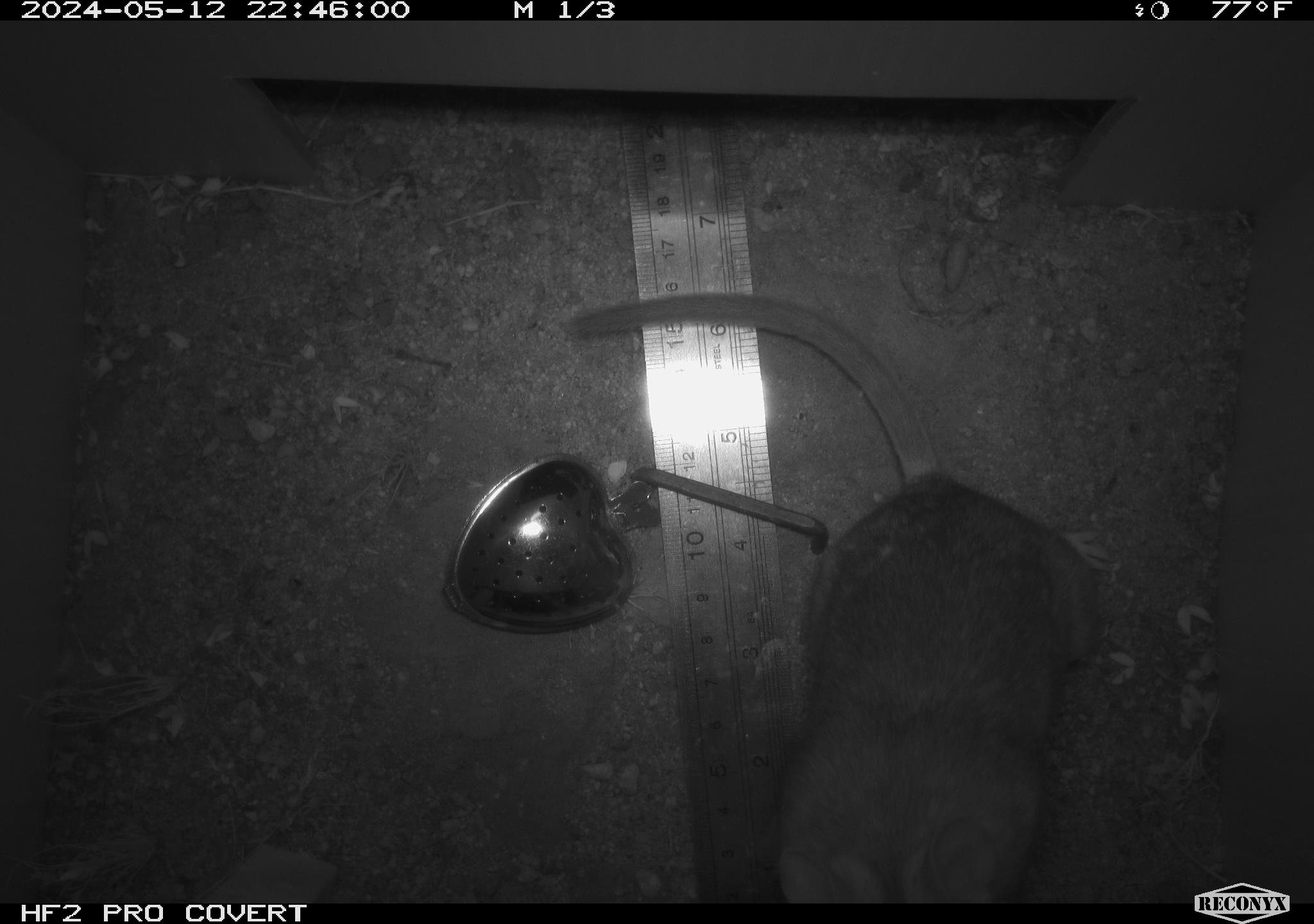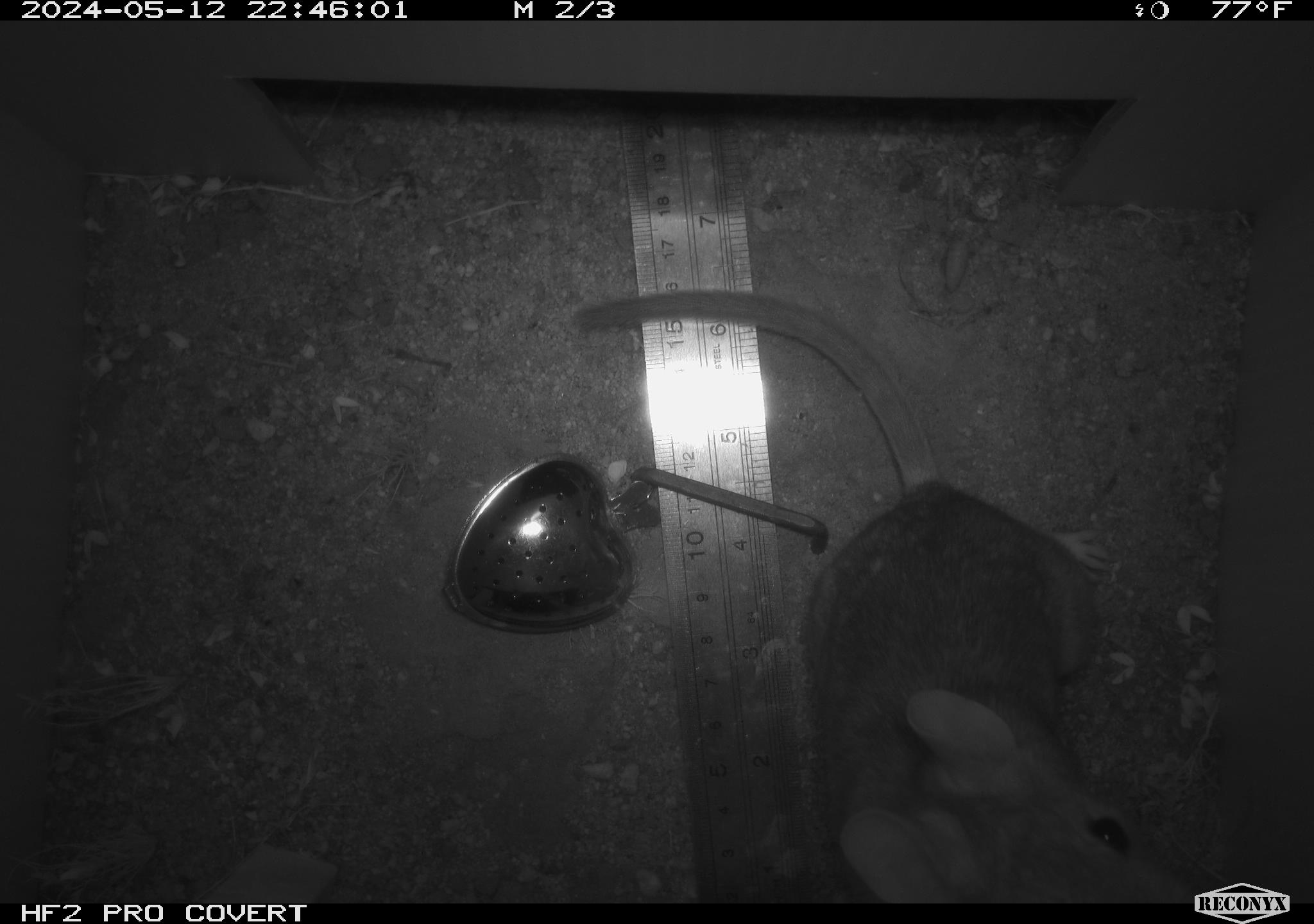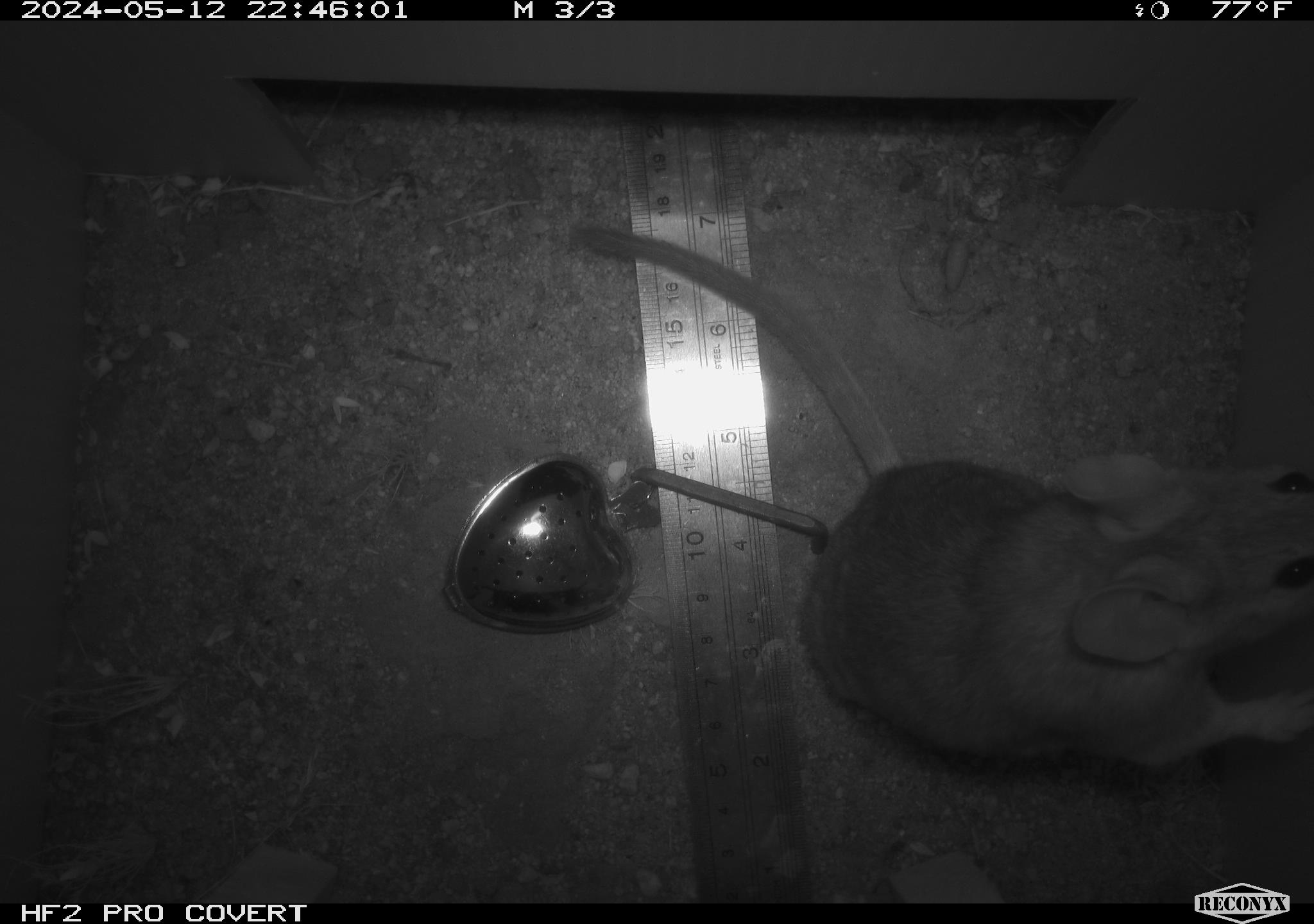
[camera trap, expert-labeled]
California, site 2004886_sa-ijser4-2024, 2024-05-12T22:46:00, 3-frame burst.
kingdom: Animalia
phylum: Chordata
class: Mammalia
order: Rodentia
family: Cricetidae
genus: Neotoma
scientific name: Neotoma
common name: pack rat or woodrat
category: neotoma species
Neotoma species (pack rat or woodrat) (Neotoma).